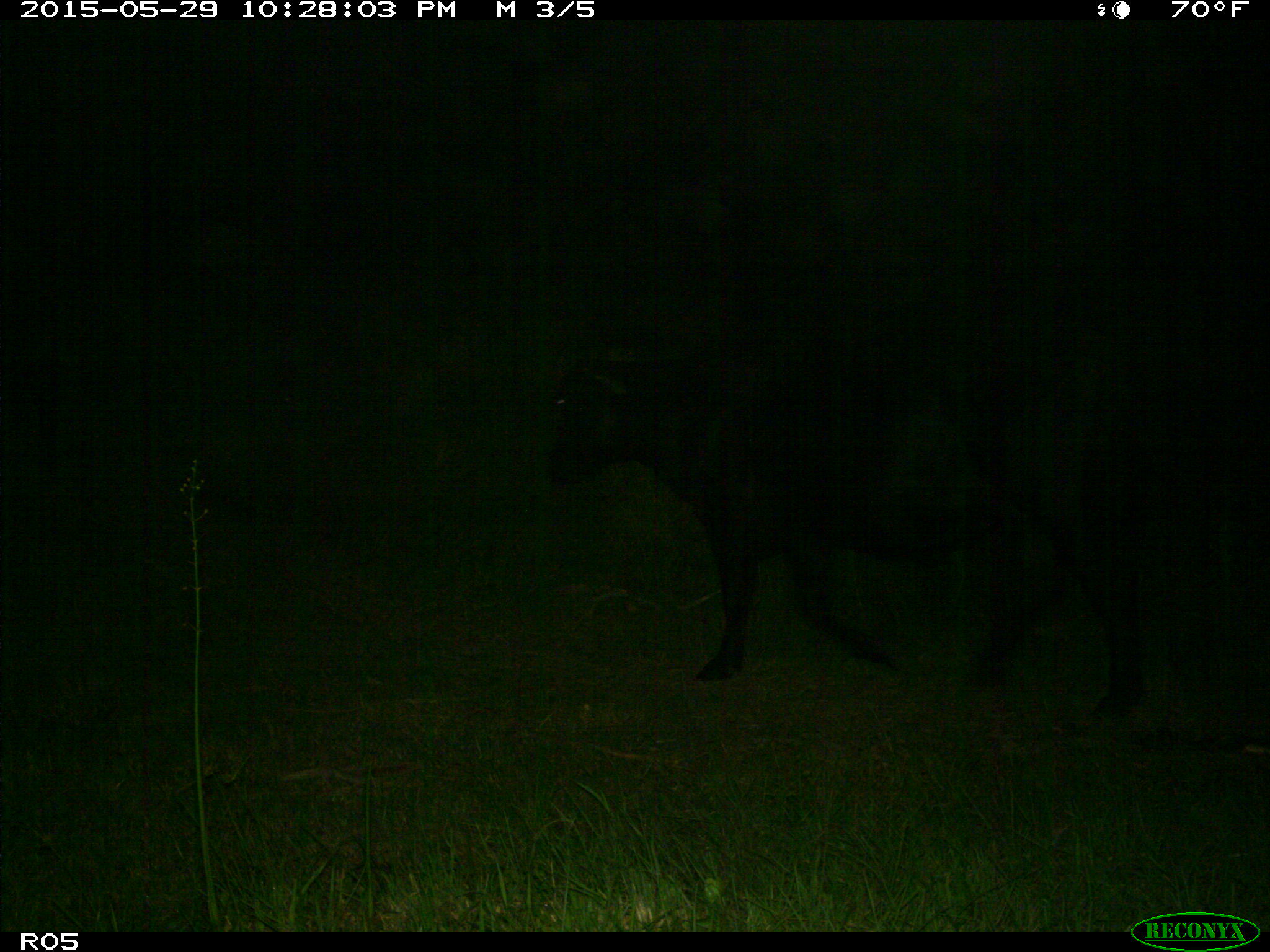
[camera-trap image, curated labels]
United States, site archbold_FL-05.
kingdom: Animalia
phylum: Chordata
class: Mammalia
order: Artiodactyla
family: Bovidae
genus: Bos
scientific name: Bos taurus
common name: domestic cow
Bos taurus (domestic cow).